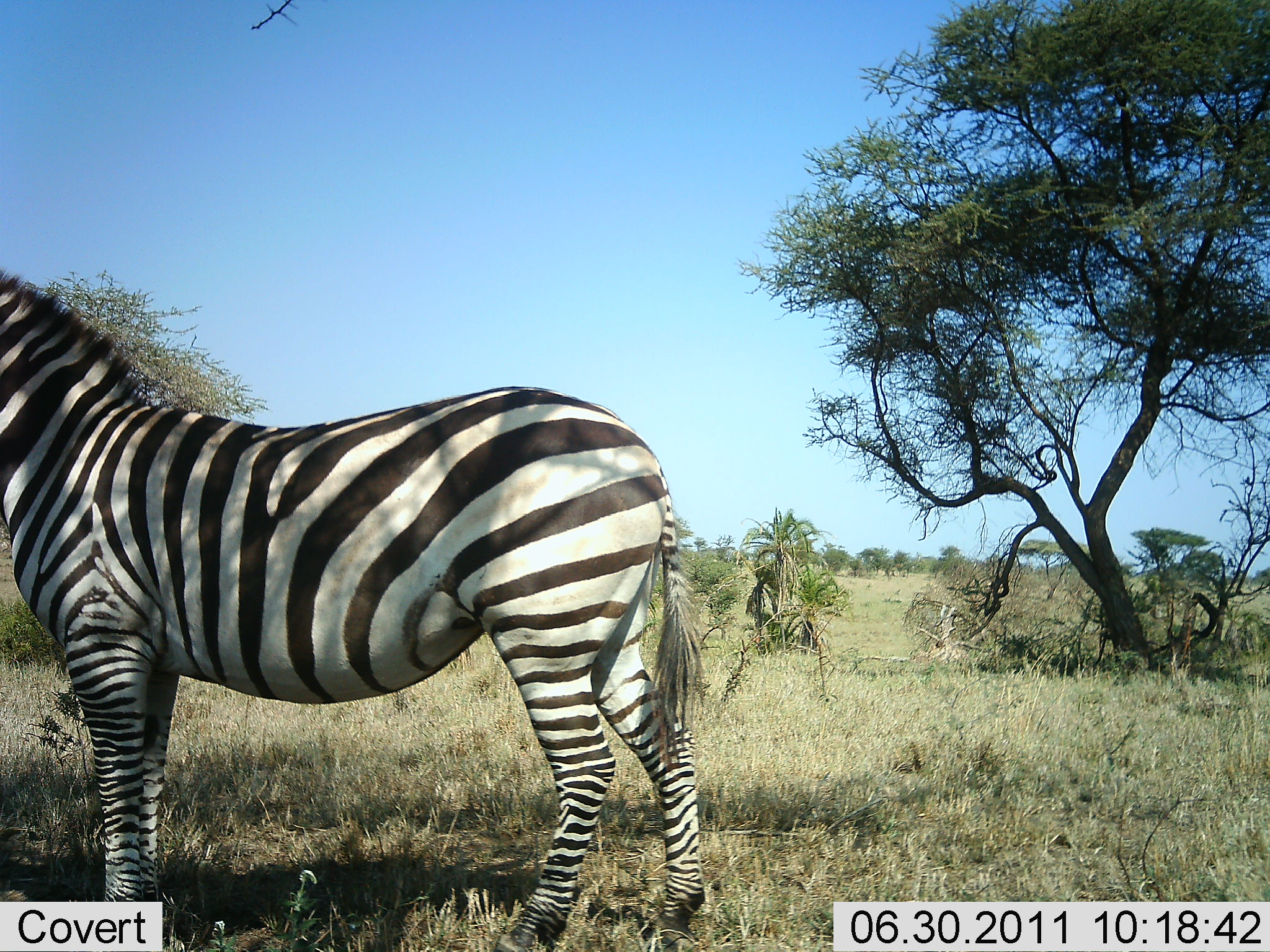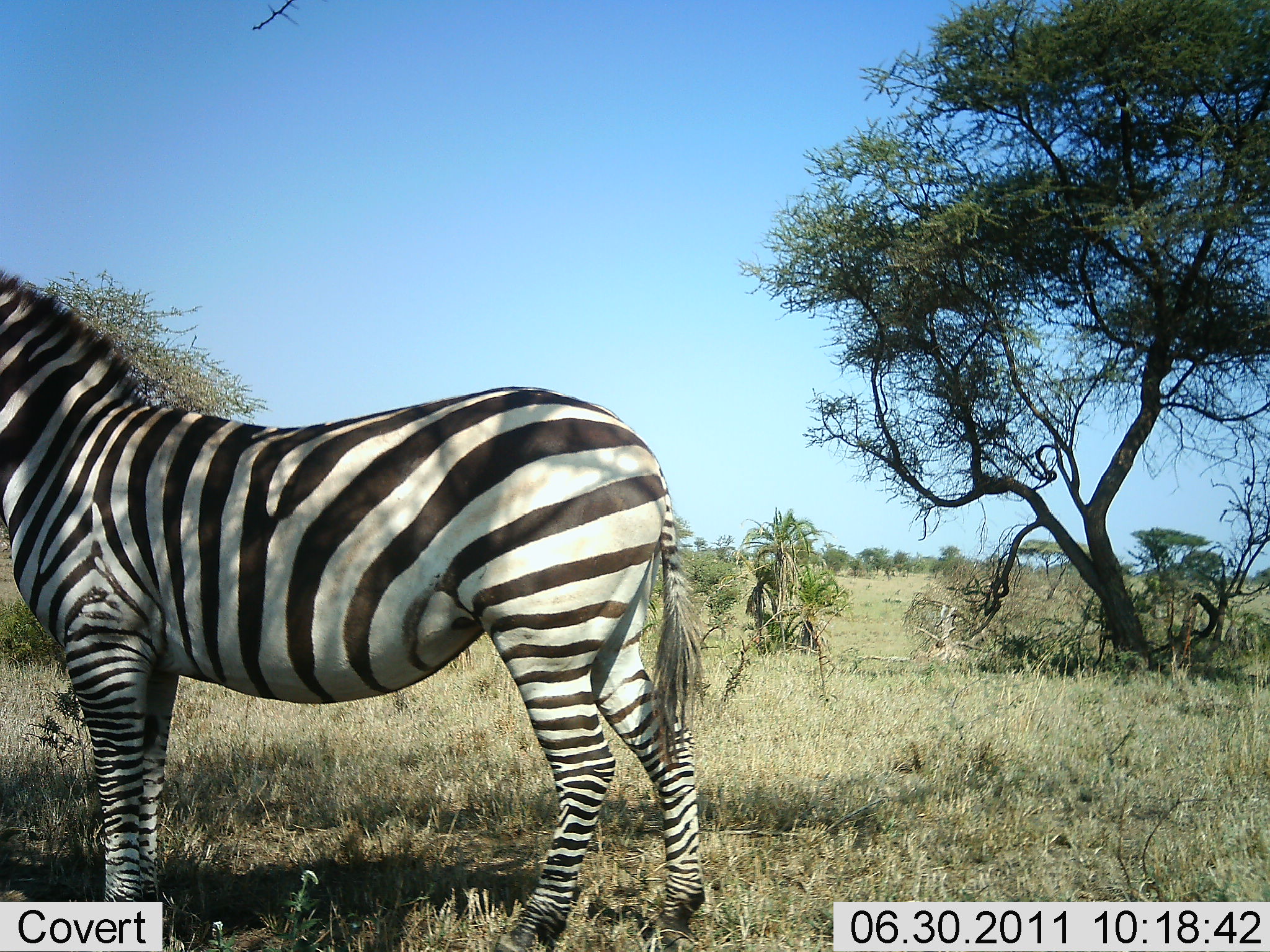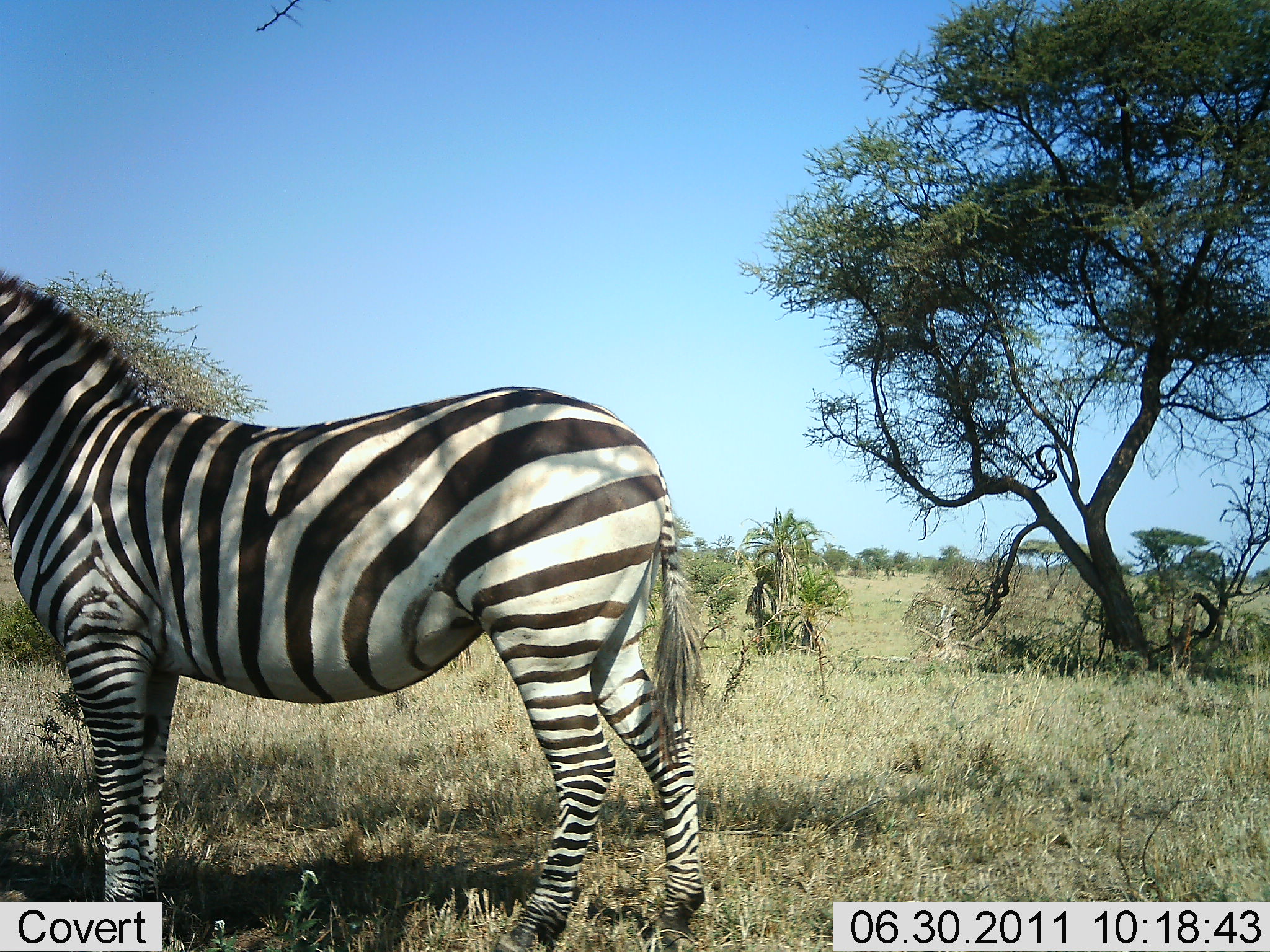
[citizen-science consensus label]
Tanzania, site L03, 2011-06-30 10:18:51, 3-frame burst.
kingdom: Animalia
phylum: Chordata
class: Mammalia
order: Perissodactyla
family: Equidae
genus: Equus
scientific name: Equus quagga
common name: plains zebra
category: zebra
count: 1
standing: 89%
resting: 0%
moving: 11%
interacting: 0%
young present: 0%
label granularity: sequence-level